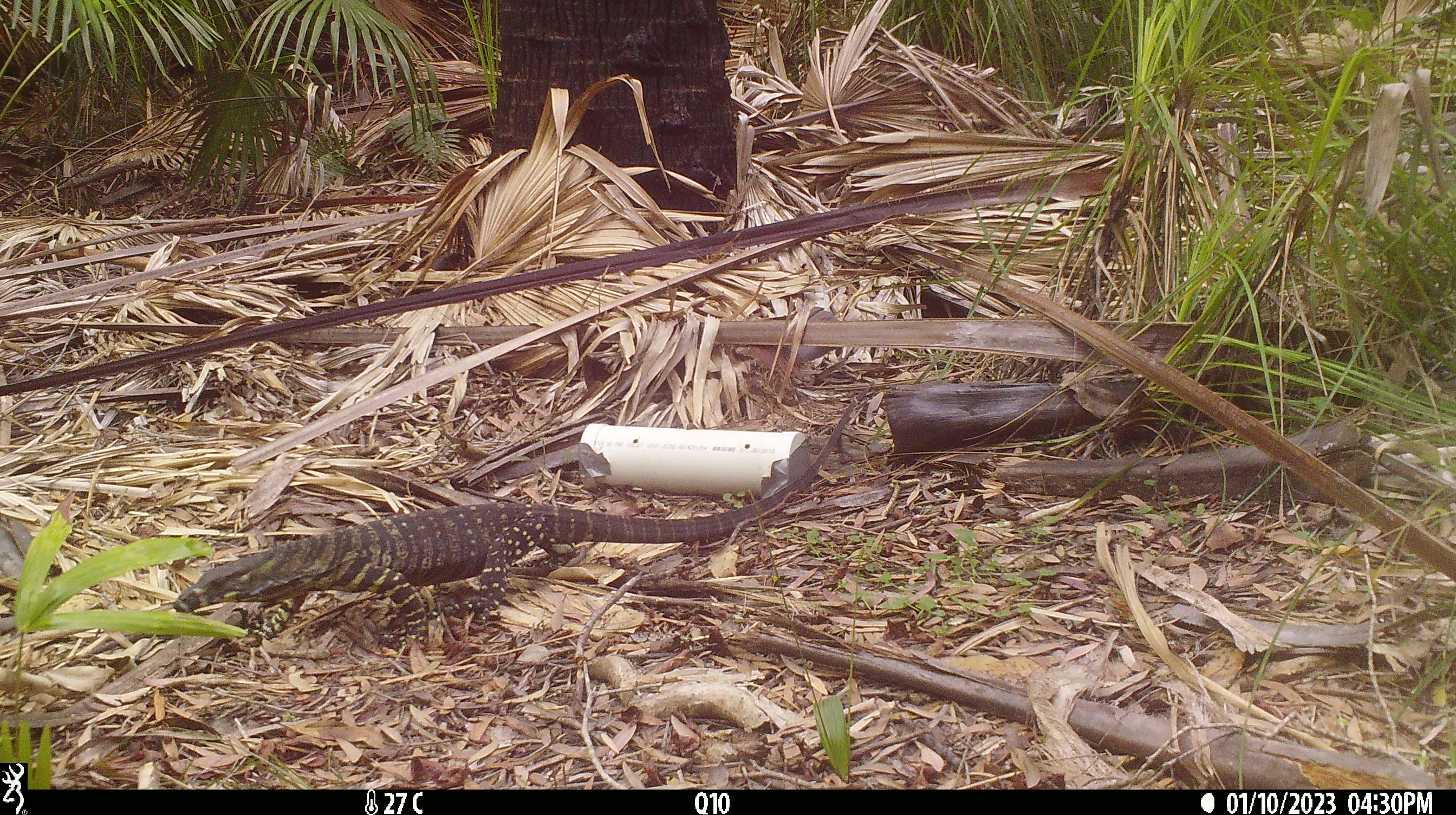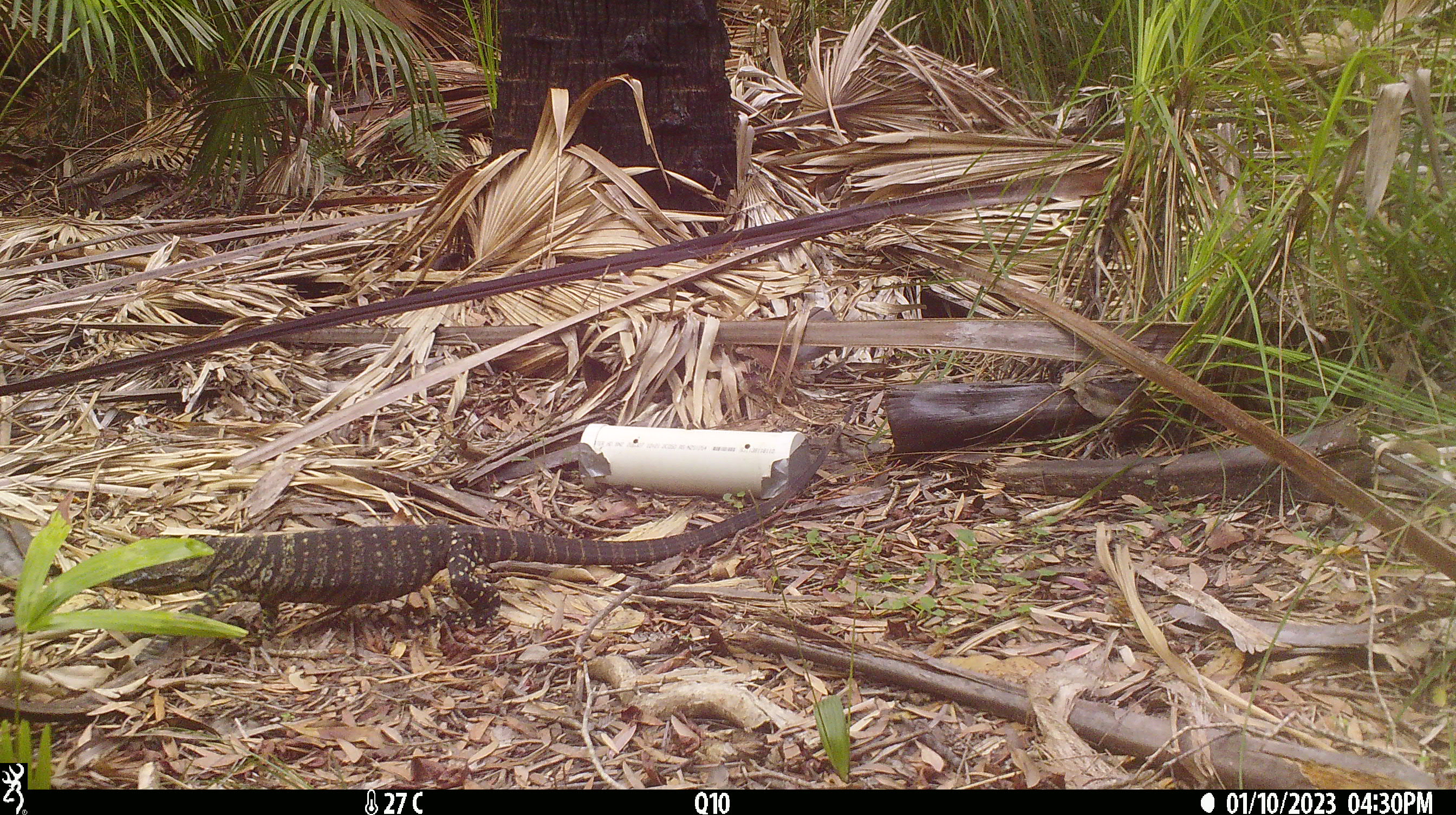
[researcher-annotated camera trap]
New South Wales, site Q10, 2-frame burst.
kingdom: Animalia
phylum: Chordata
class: Reptilia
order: Squamata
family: Varanidae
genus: Varanus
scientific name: Varanus varius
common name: lace monitor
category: goanna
Goanna (lace monitor) (Varanus varius).